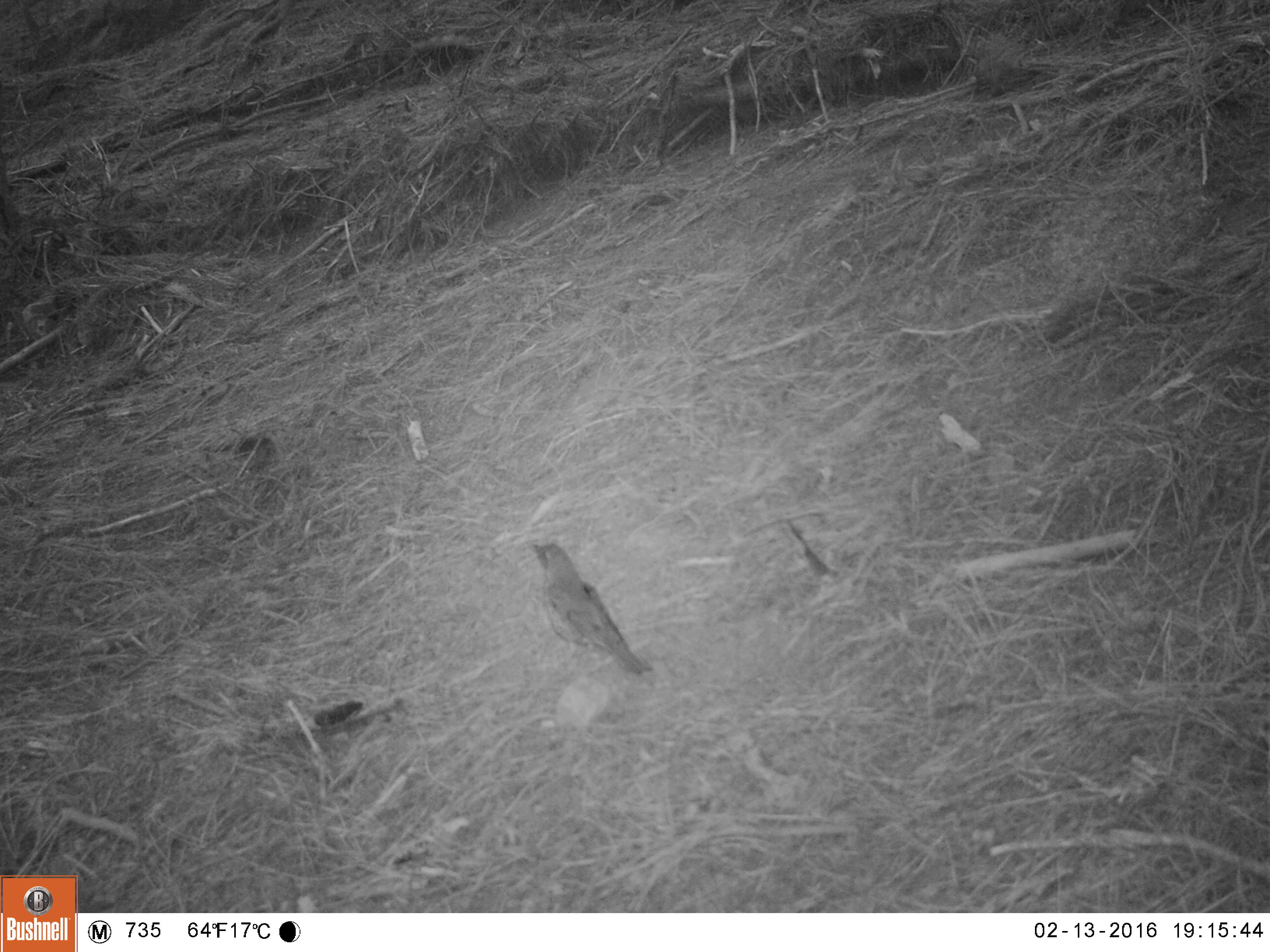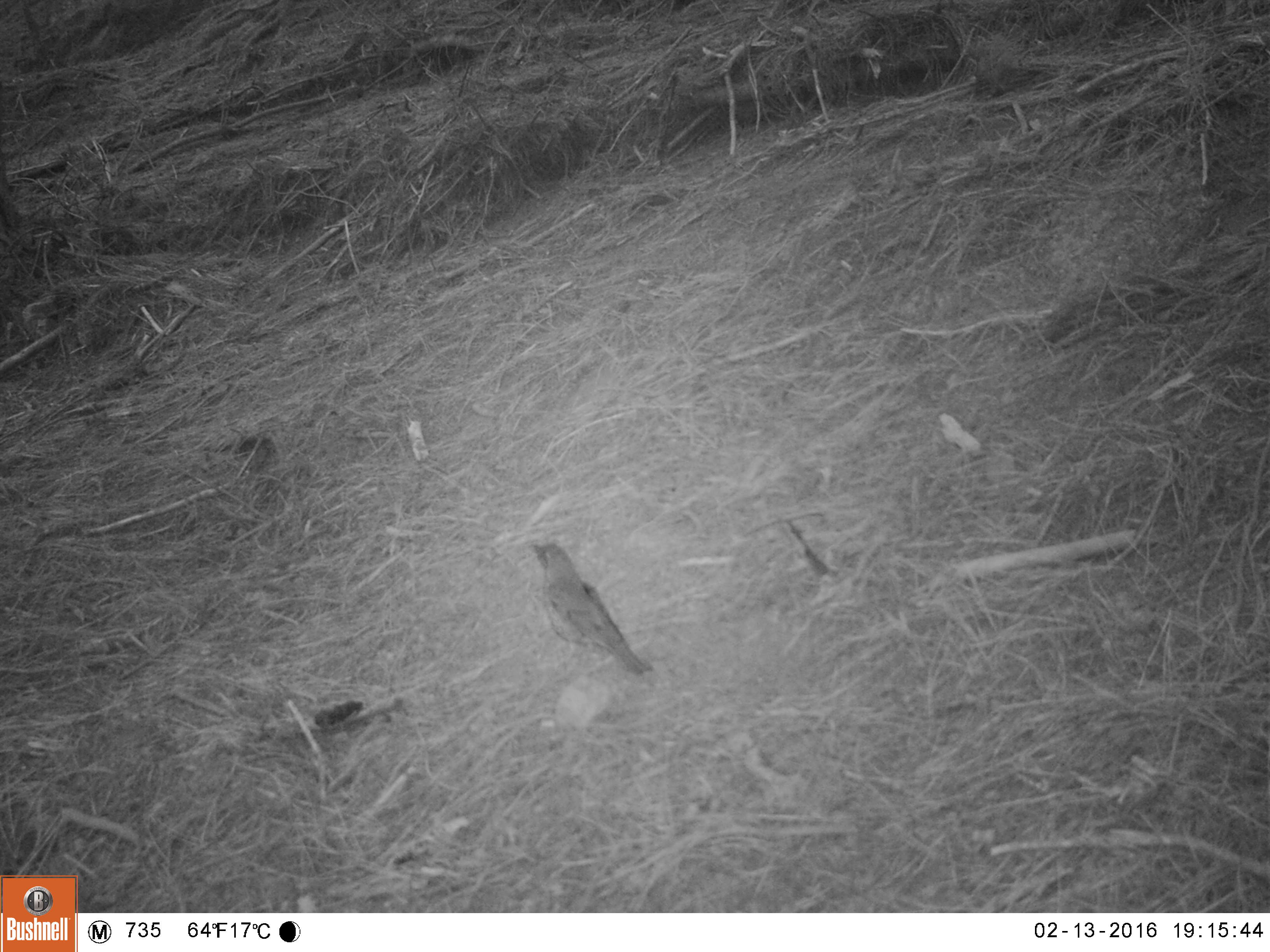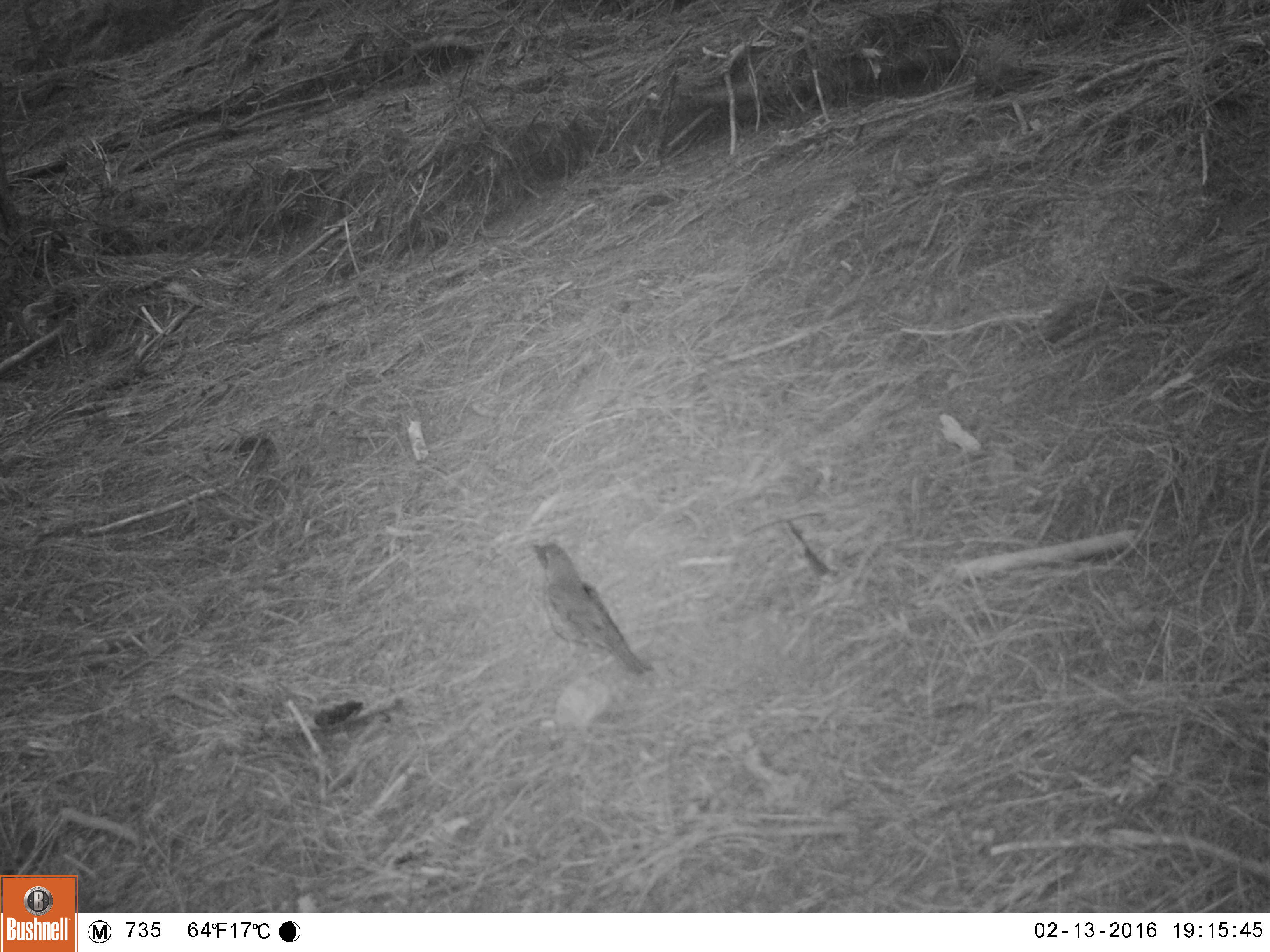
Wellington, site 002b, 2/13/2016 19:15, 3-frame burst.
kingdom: Animalia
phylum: Chordata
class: Aves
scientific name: Aves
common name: bird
Bird (Aves).